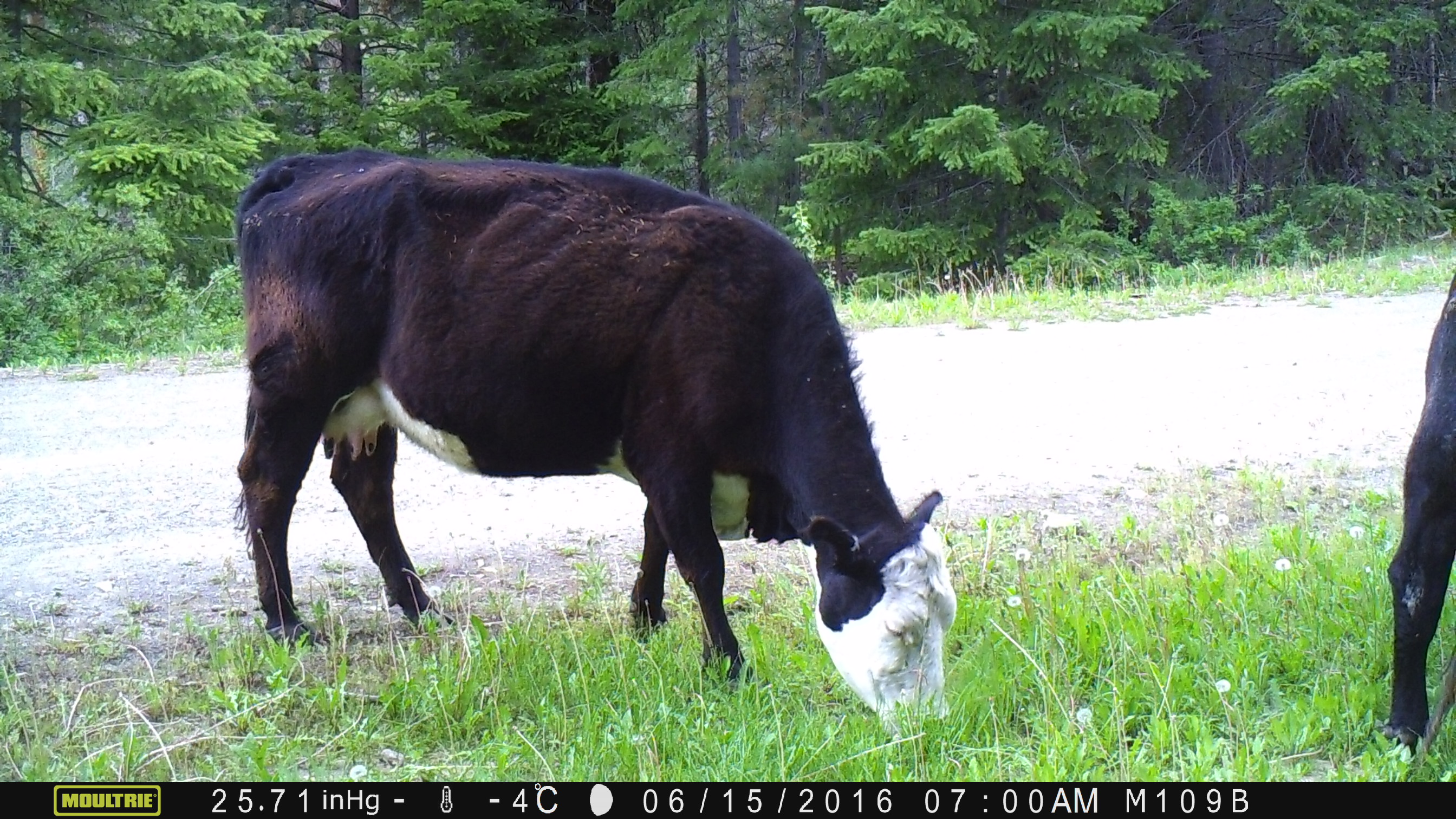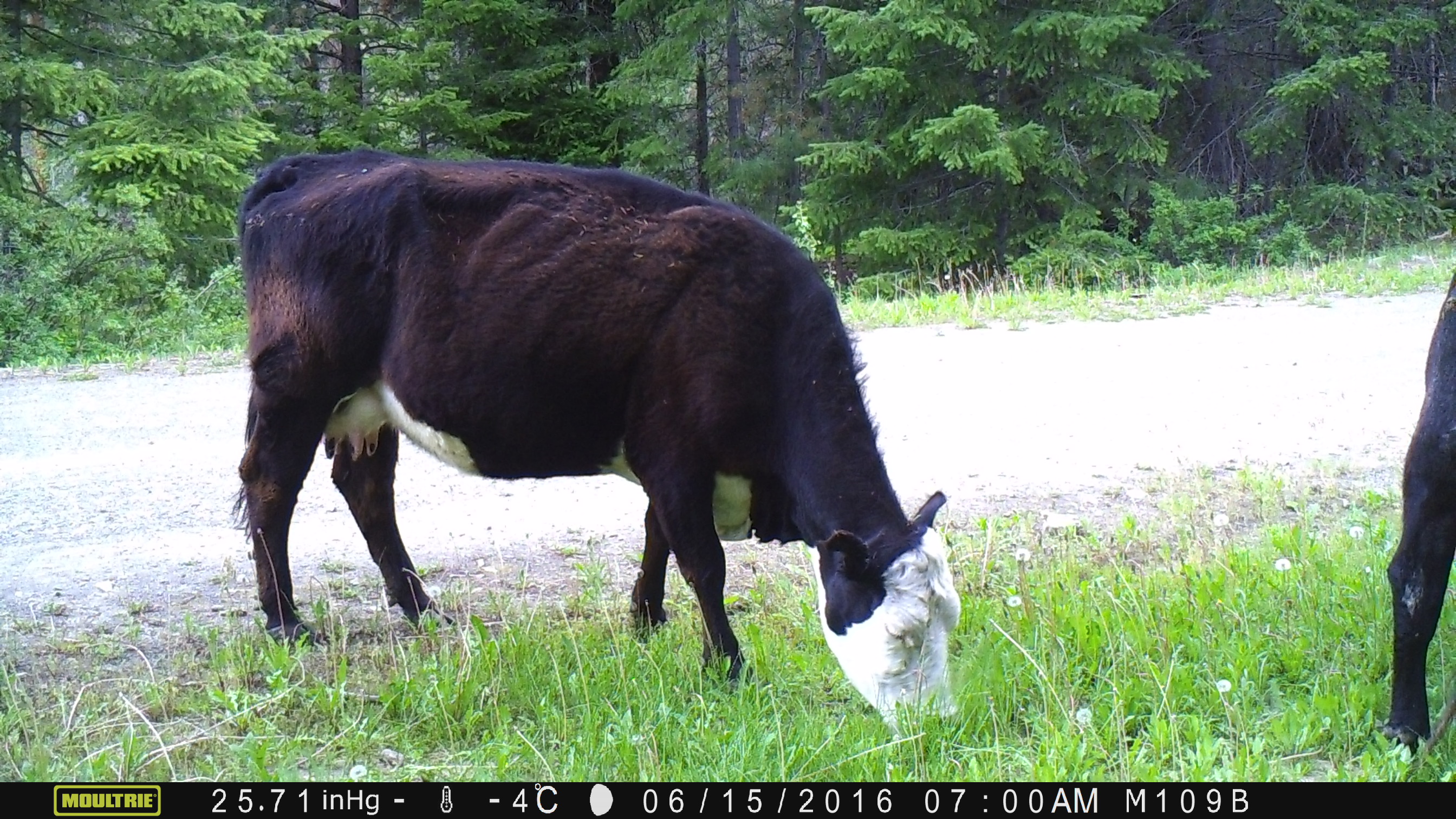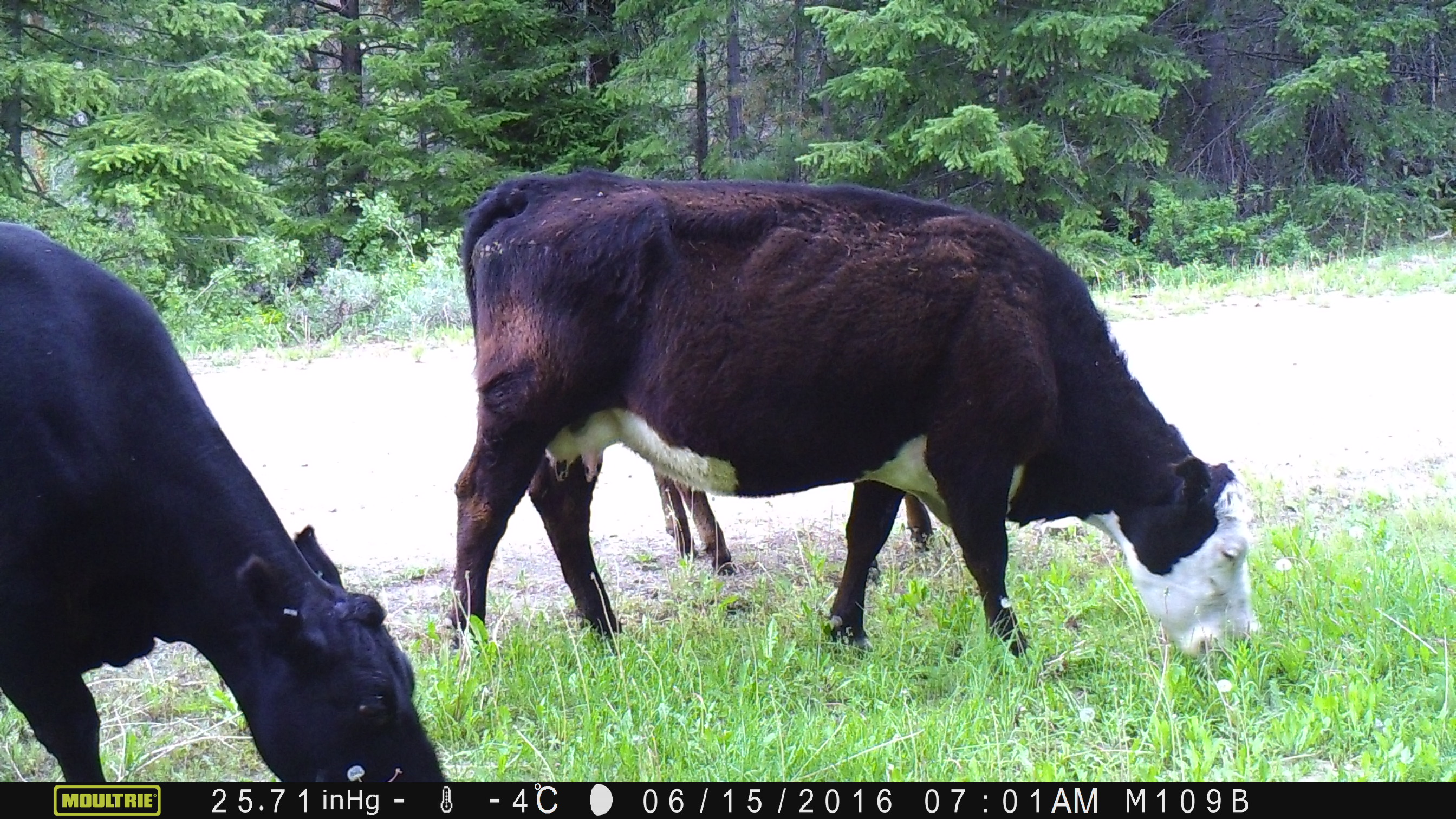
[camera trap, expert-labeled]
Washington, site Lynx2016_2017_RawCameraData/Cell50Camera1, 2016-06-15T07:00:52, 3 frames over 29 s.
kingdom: Animalia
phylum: Chordata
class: Mammalia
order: Artiodactyla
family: Bovidae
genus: Bos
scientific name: Bos taurus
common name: domestic cattle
Domestic cattle (Bos taurus). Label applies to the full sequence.